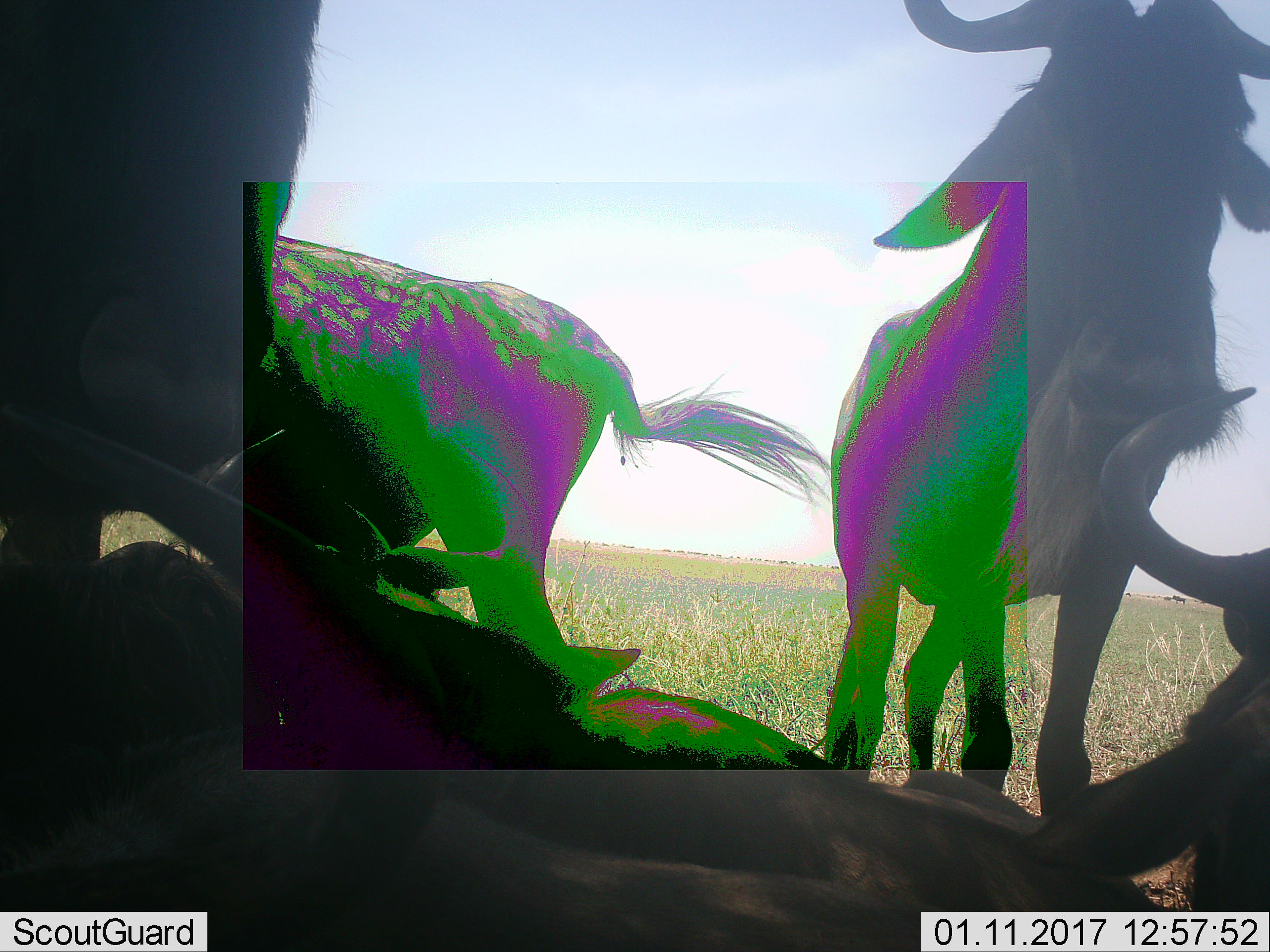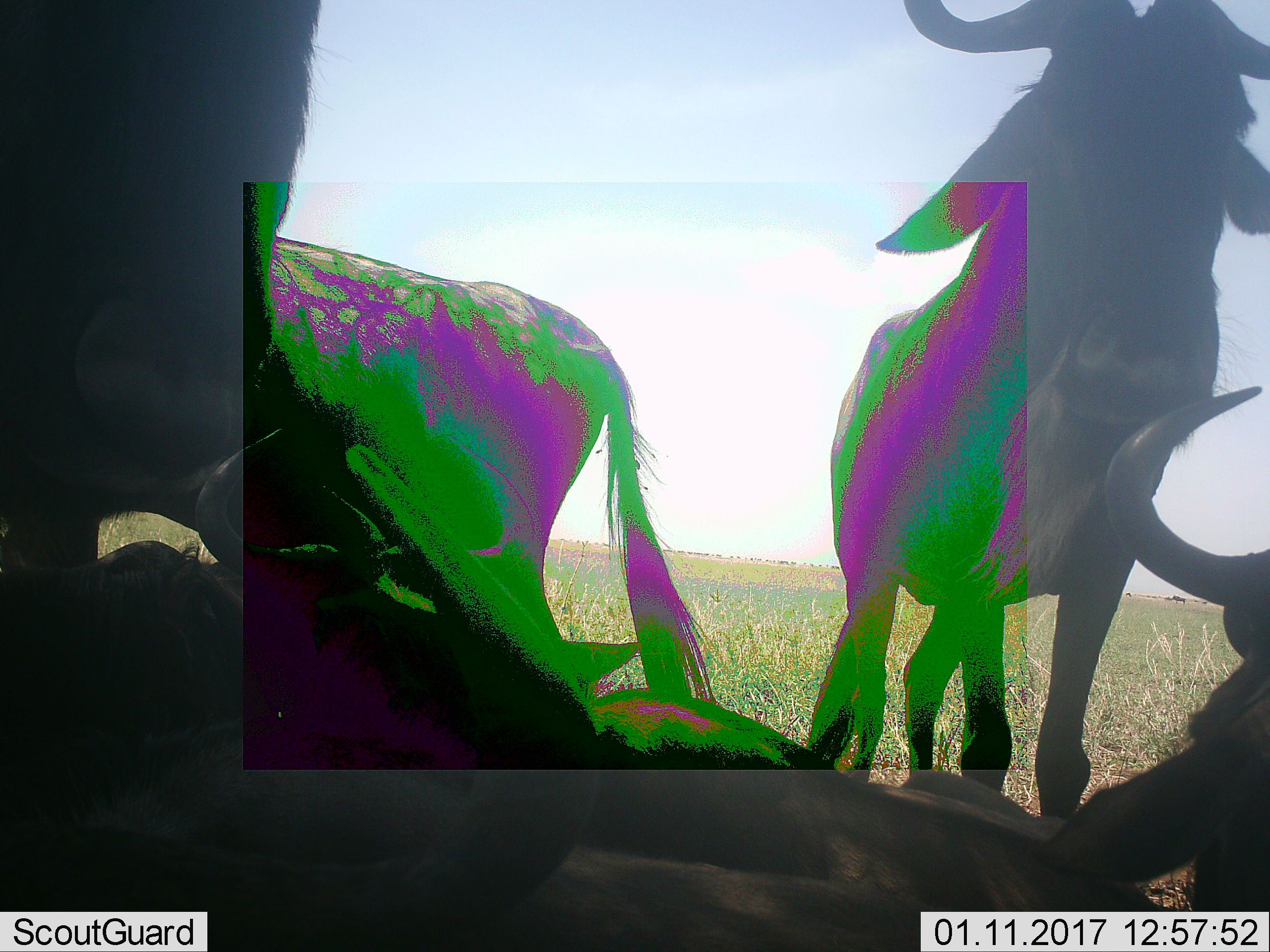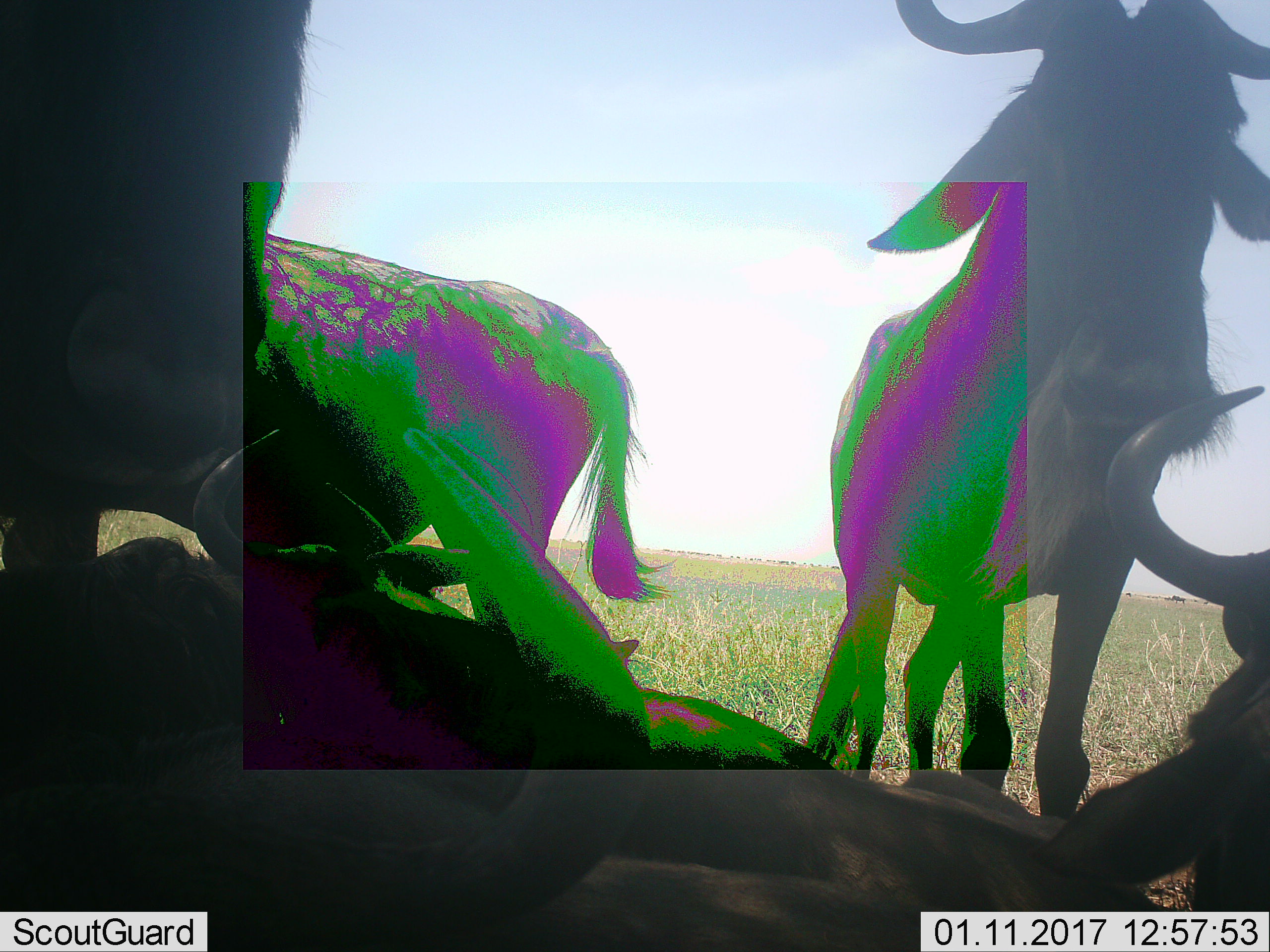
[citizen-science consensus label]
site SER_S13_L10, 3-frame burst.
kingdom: Animalia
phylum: Chordata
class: Mammalia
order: Artiodactyla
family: Bovidae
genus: Connochaetes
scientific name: Connochaetes taurinus taurinus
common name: blue wildebeest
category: wildebeestblue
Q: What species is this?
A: Wildebeestblue (blue wildebeest) (Connochaetes taurinus taurinus).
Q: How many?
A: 5.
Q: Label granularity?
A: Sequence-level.